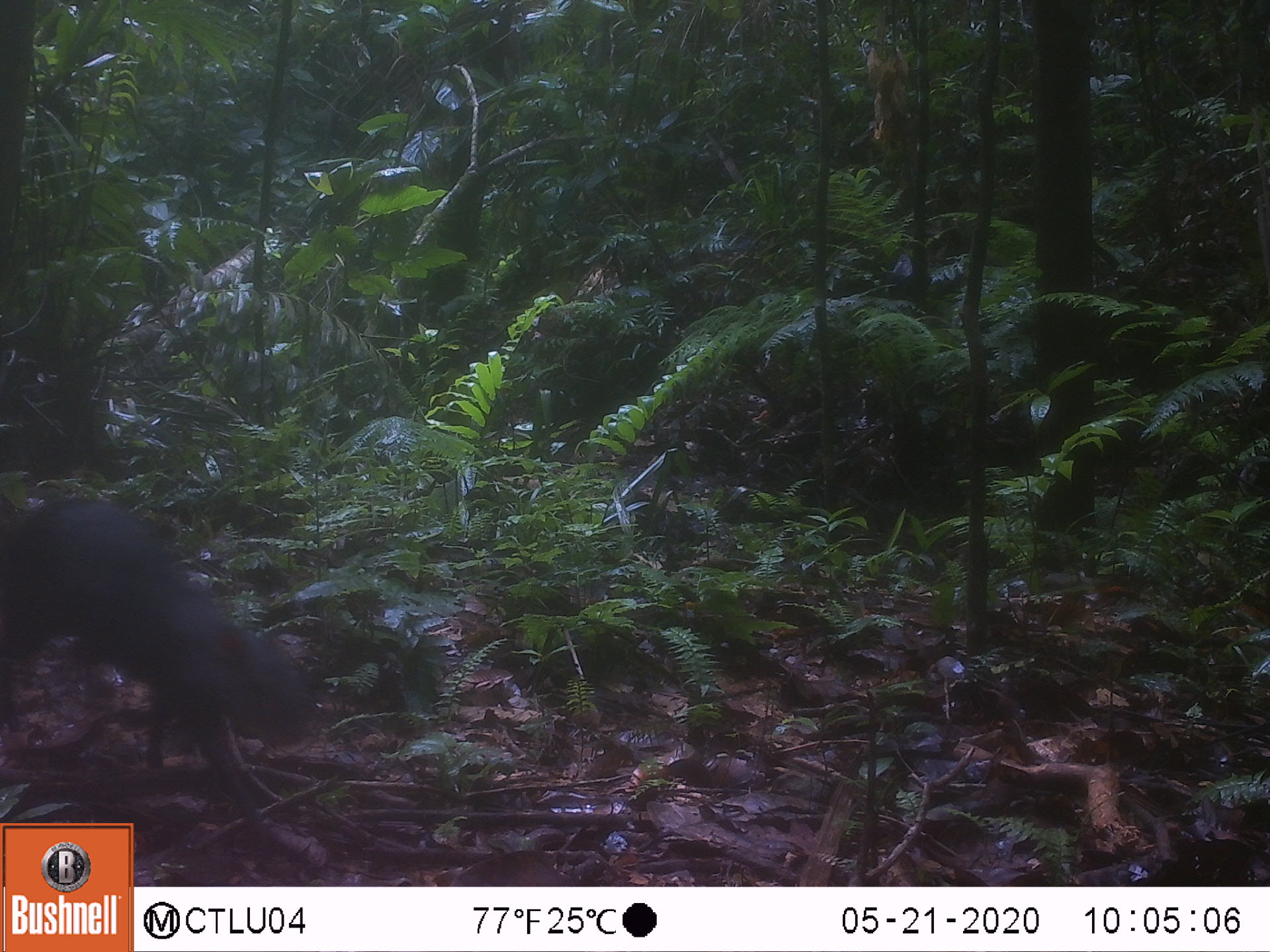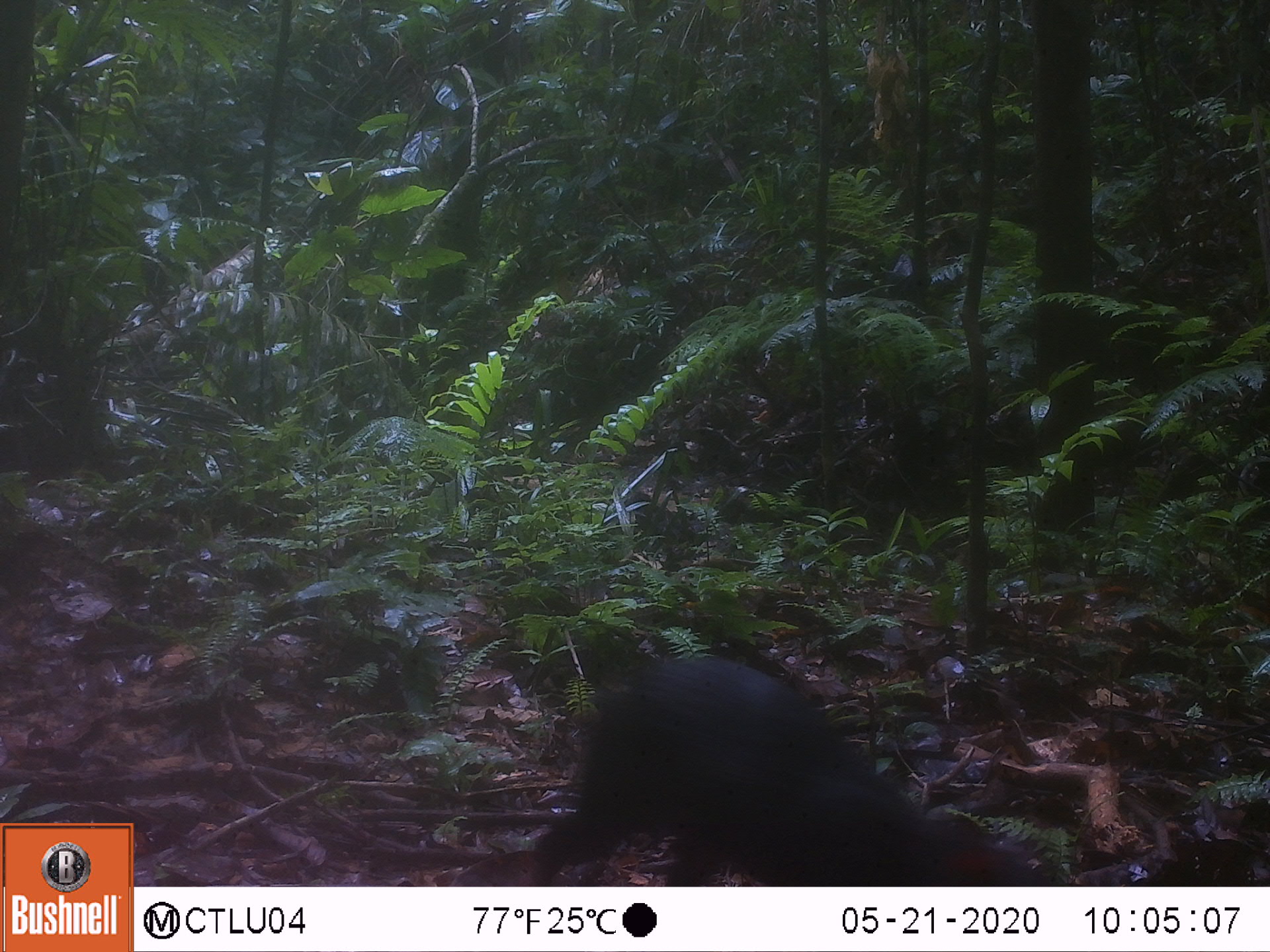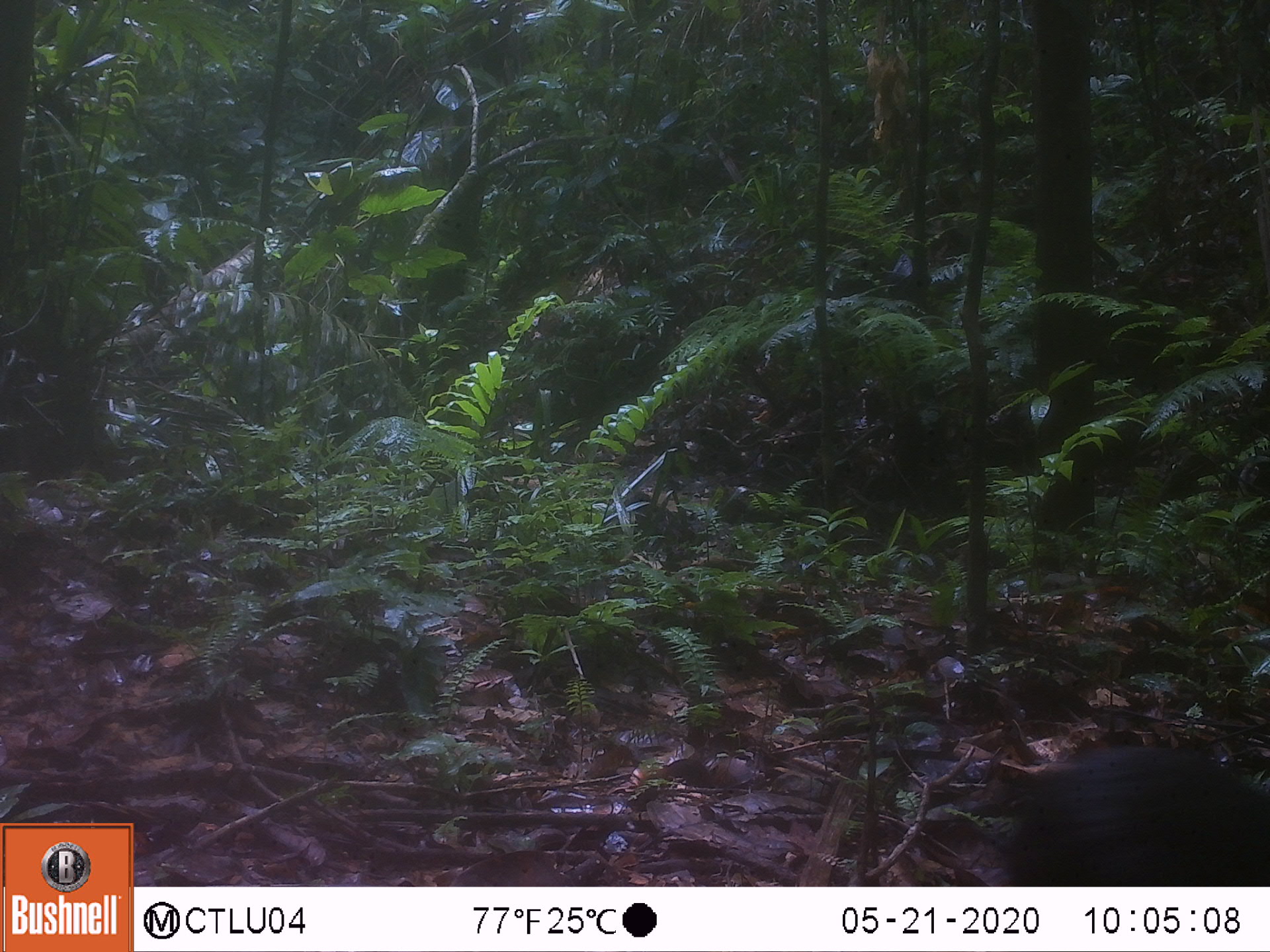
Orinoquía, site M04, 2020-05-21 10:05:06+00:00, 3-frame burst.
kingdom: Animalia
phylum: Chordata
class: Mammalia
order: Rodentia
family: Dasyproctidae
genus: Dasyprocta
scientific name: Dasyprocta fuliginosa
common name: black agouti